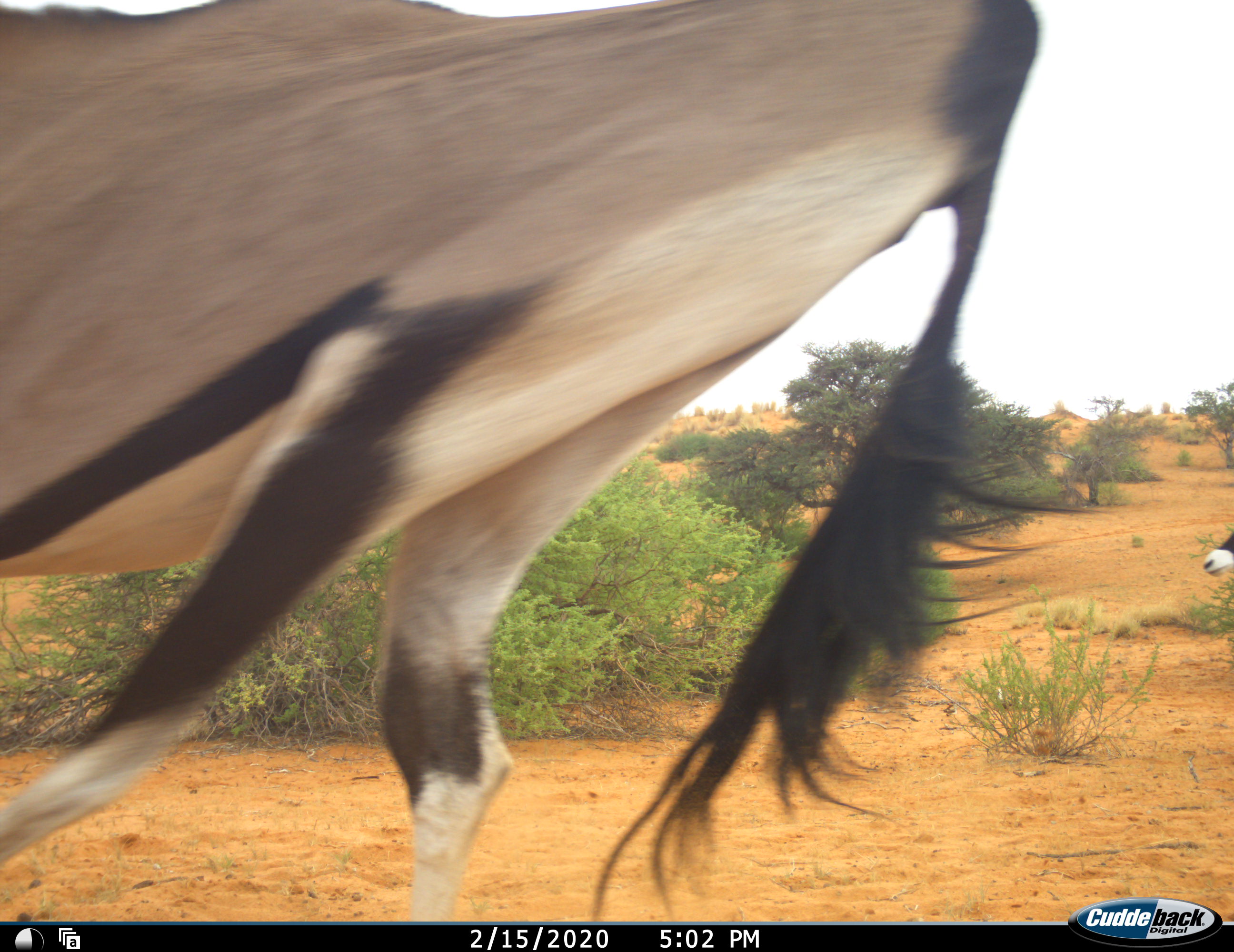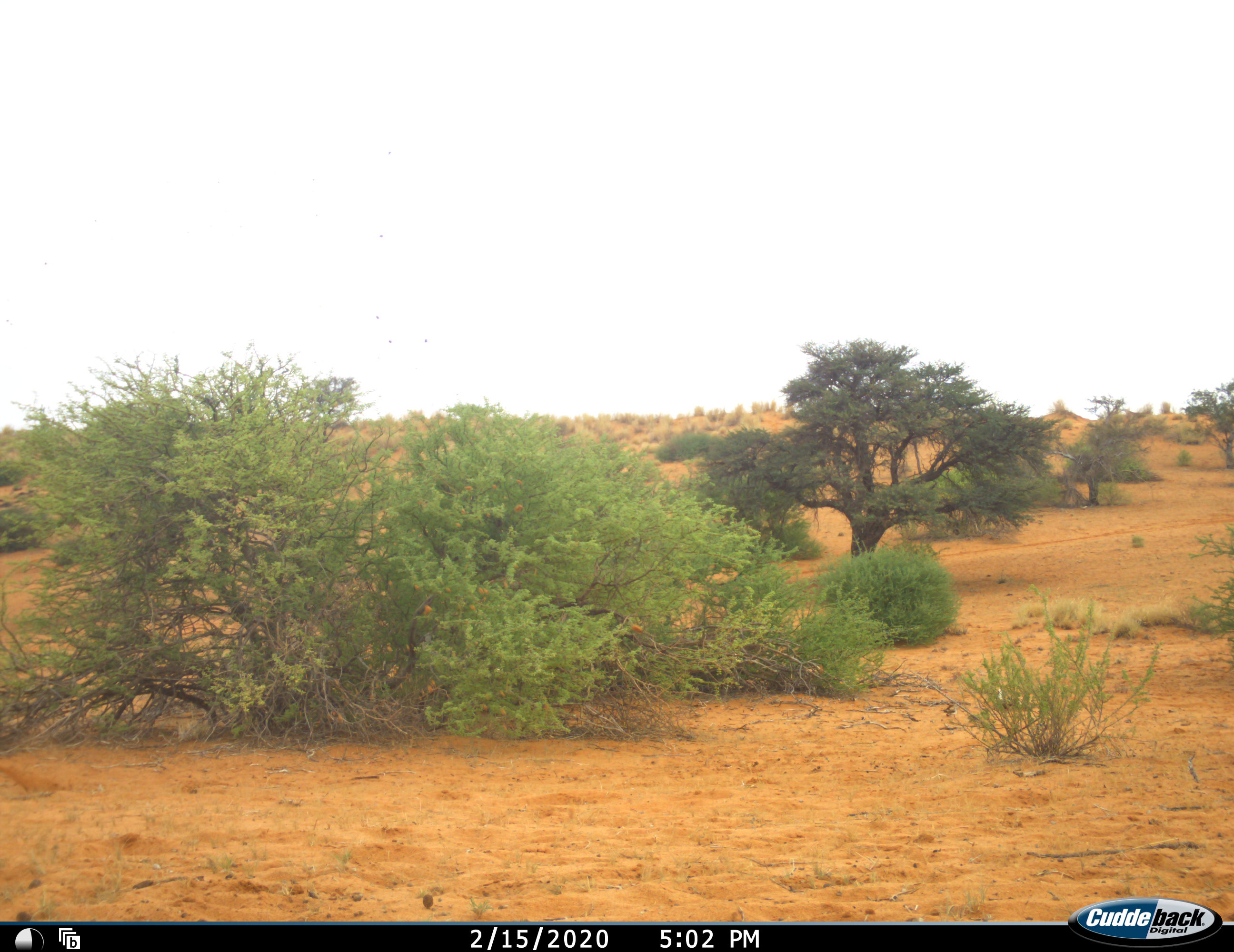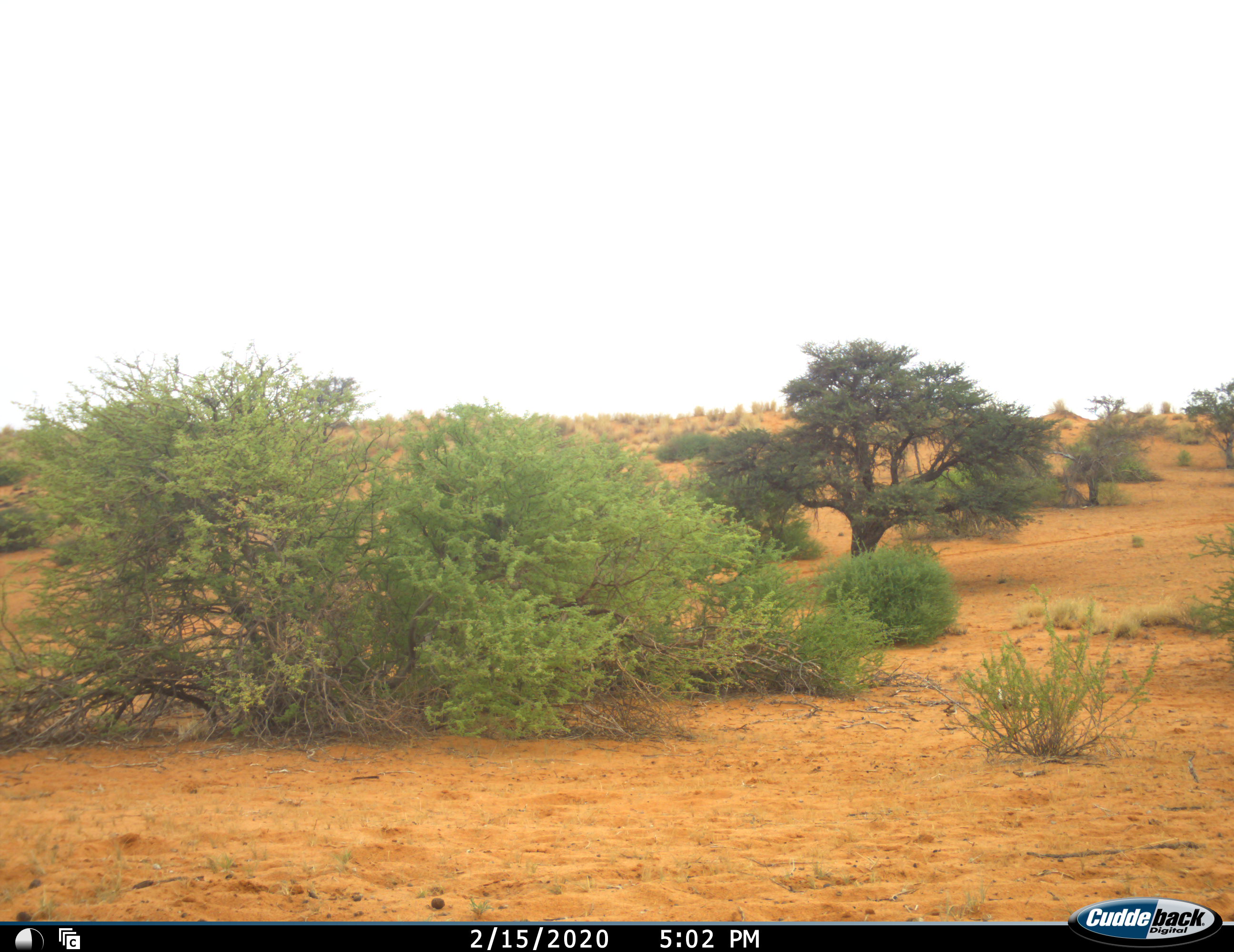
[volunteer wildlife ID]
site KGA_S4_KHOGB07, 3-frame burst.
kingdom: Animalia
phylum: Chordata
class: Mammalia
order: Artiodactyla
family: Bovidae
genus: Oryx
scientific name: Oryx gazella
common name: gemsbok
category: oryx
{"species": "oryx (gemsbok) (Oryx gazella)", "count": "2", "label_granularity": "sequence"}